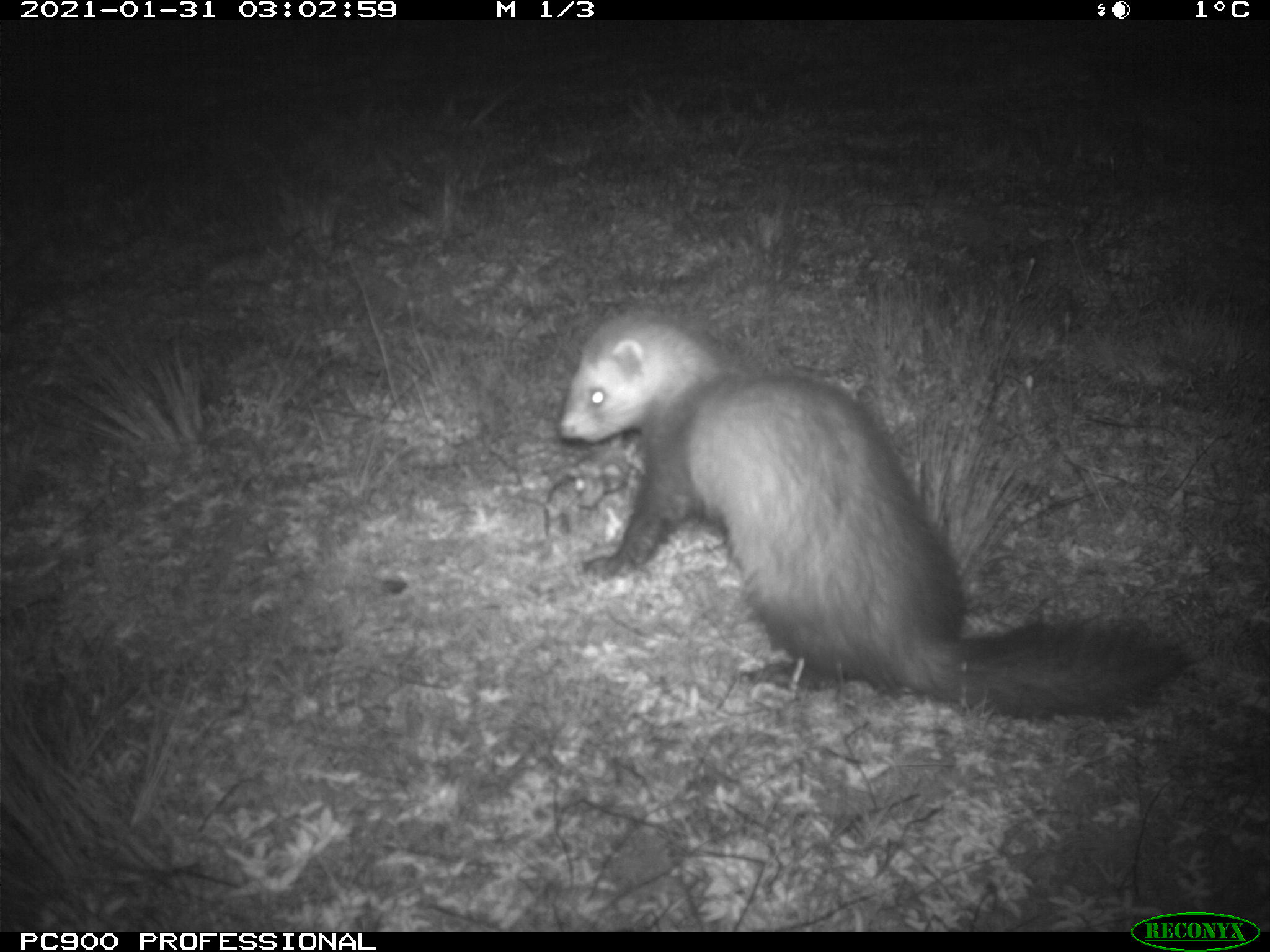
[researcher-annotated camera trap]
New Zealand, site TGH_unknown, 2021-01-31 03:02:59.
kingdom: Animalia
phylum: Chordata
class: Mammalia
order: Carnivora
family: Mustelidae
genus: Mustela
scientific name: Mustela furo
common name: ferret